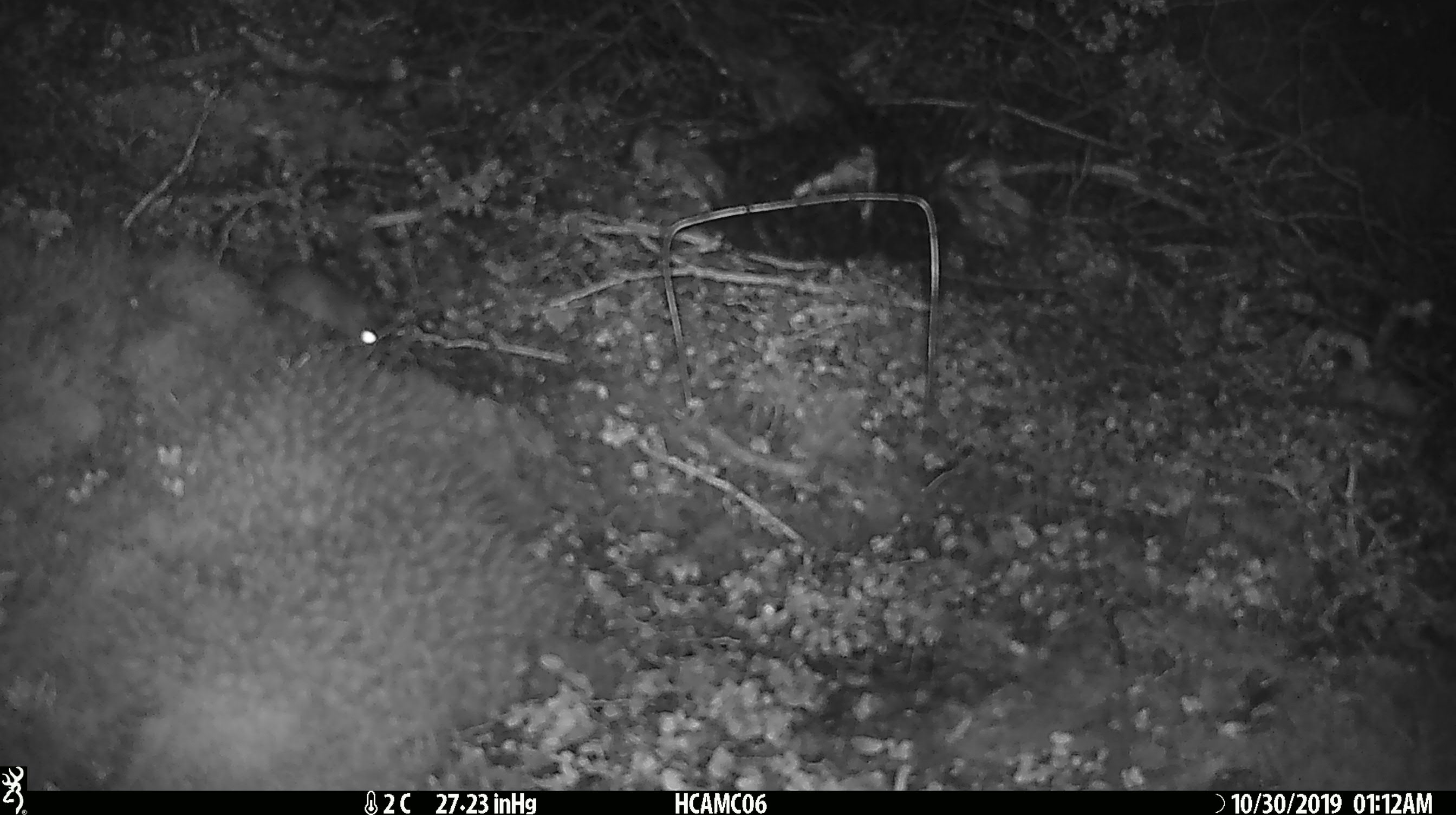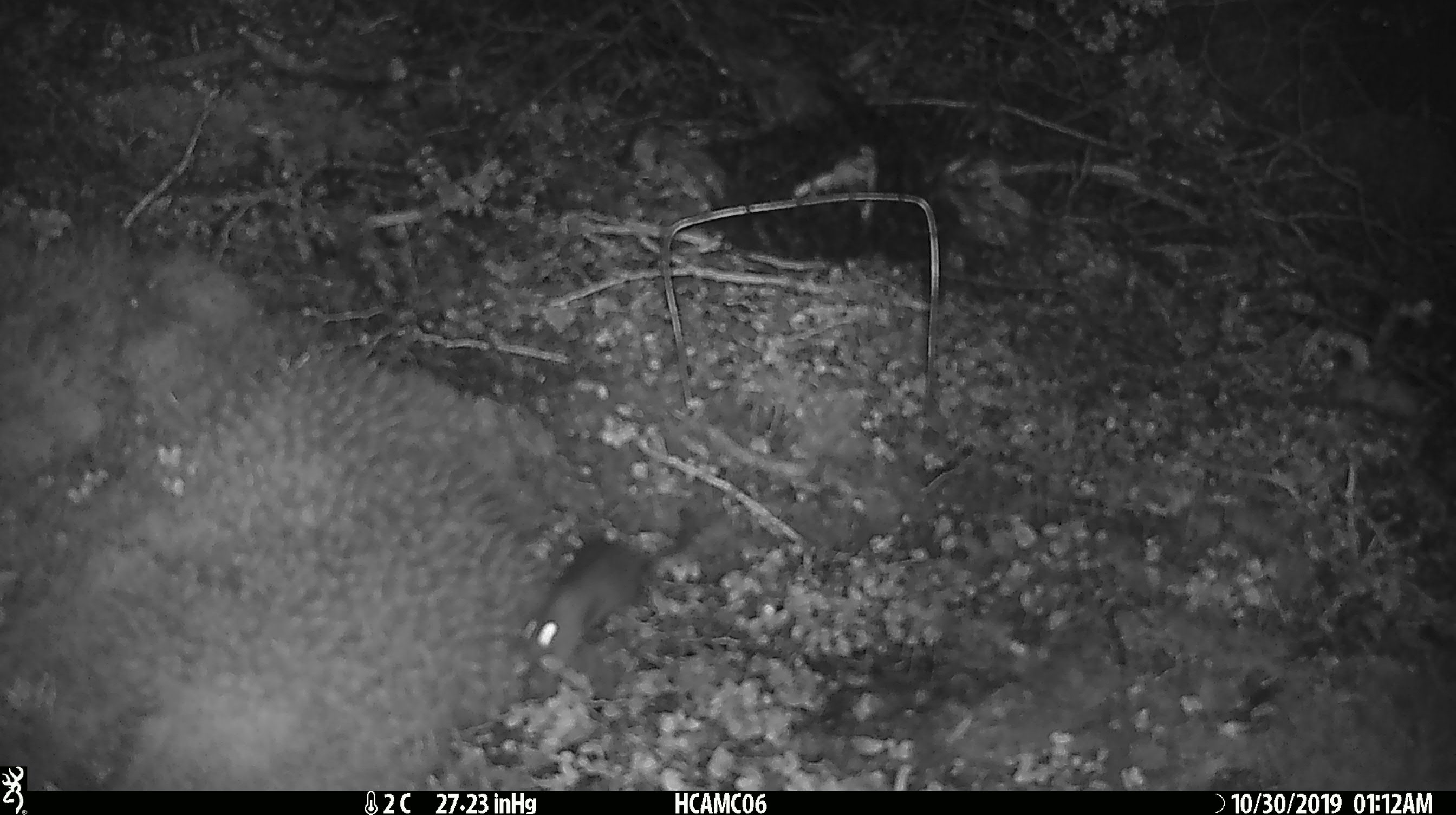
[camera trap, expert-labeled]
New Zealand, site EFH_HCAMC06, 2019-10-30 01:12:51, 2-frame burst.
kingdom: Animalia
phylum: Chordata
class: Mammalia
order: Rodentia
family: Muridae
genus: Mus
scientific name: Mus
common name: mouse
Mouse (Mus).